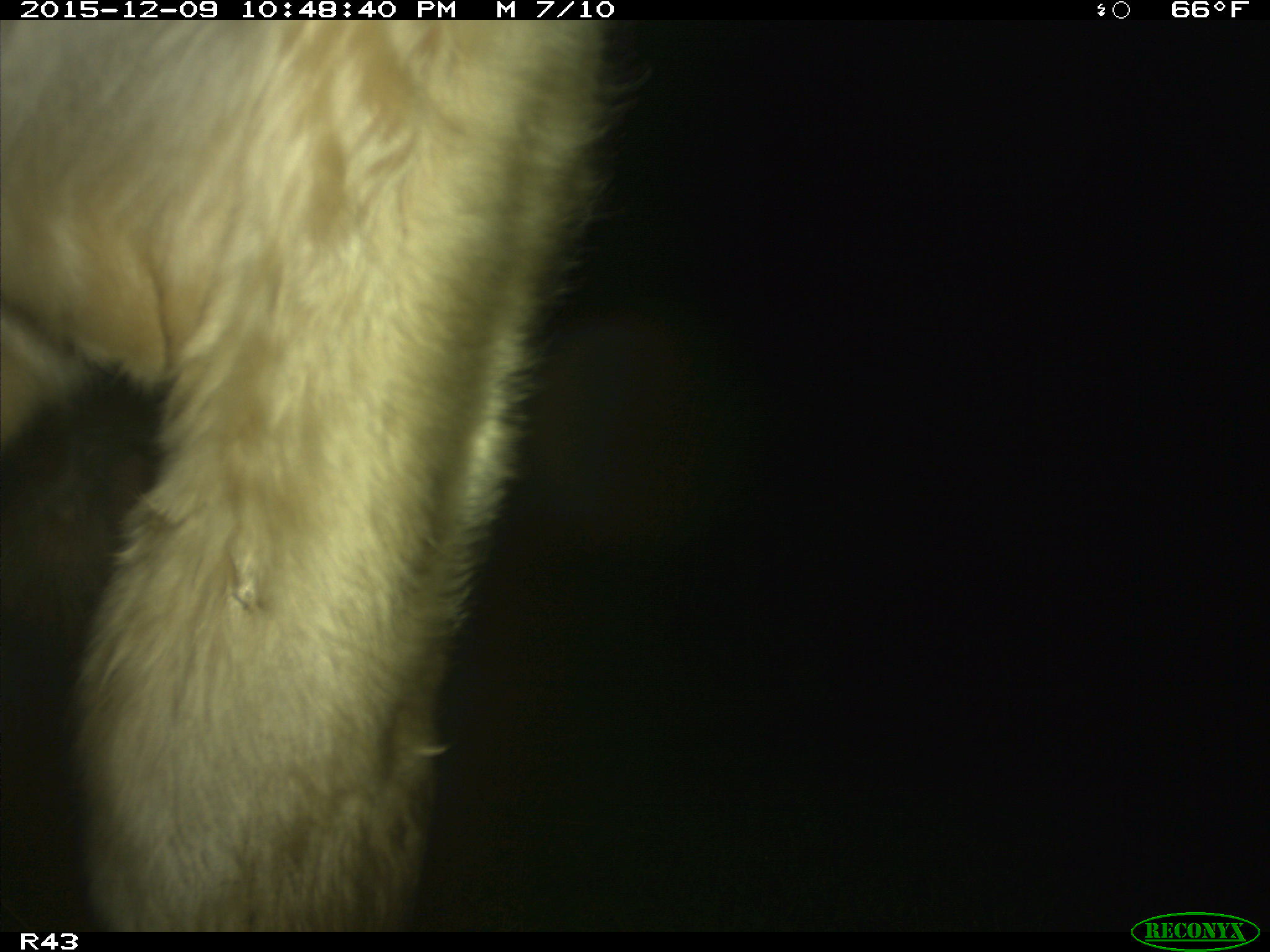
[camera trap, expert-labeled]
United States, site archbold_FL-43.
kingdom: Animalia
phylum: Chordata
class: Mammalia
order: Artiodactyla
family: Bovidae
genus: Bos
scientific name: Bos taurus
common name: domestic cow